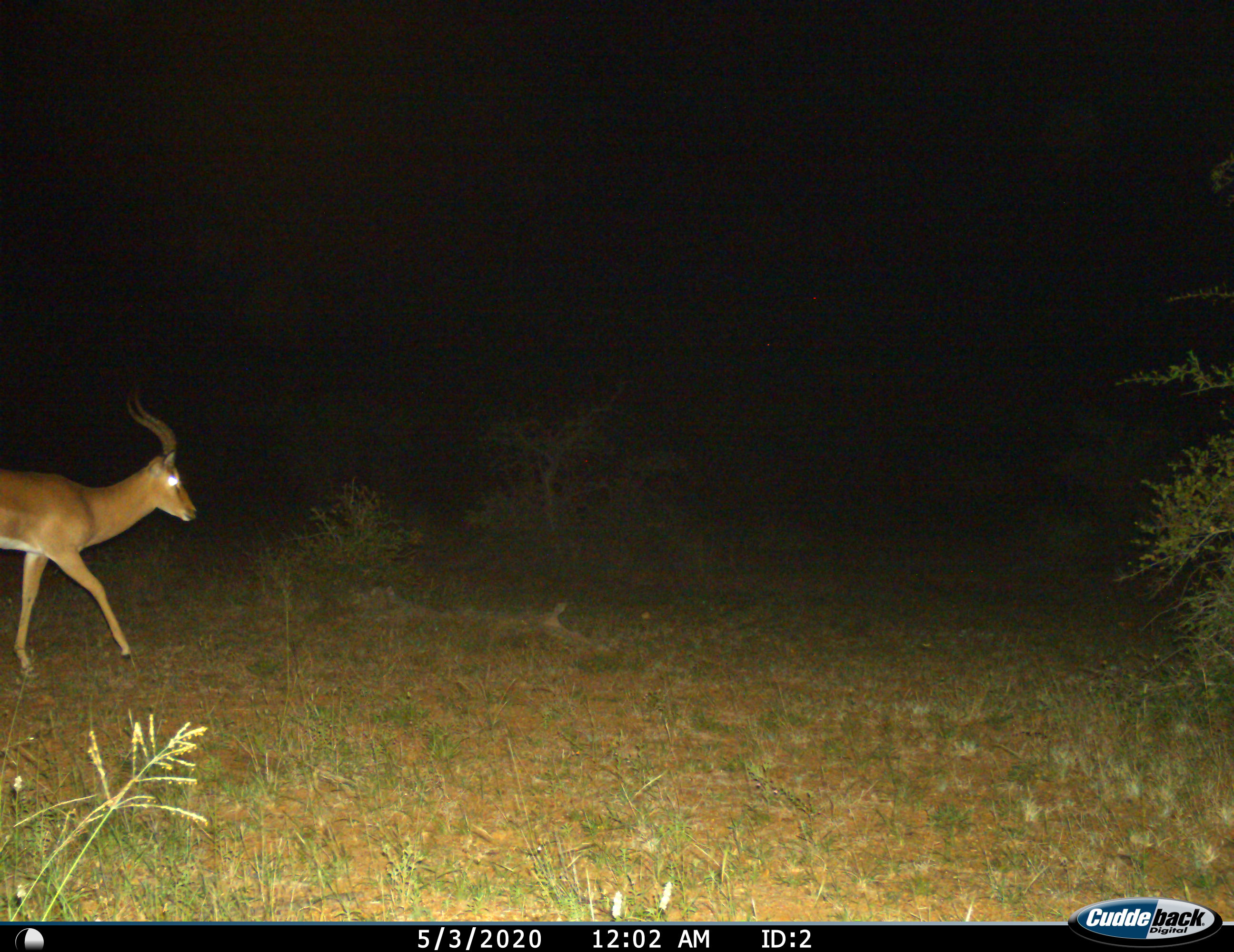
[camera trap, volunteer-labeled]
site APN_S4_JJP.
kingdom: Animalia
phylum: Chordata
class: Mammalia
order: Artiodactyla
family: Bovidae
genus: Aepyceros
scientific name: Aepyceros melampus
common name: impala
Impala (Aepyceros melampus), count 1. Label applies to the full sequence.